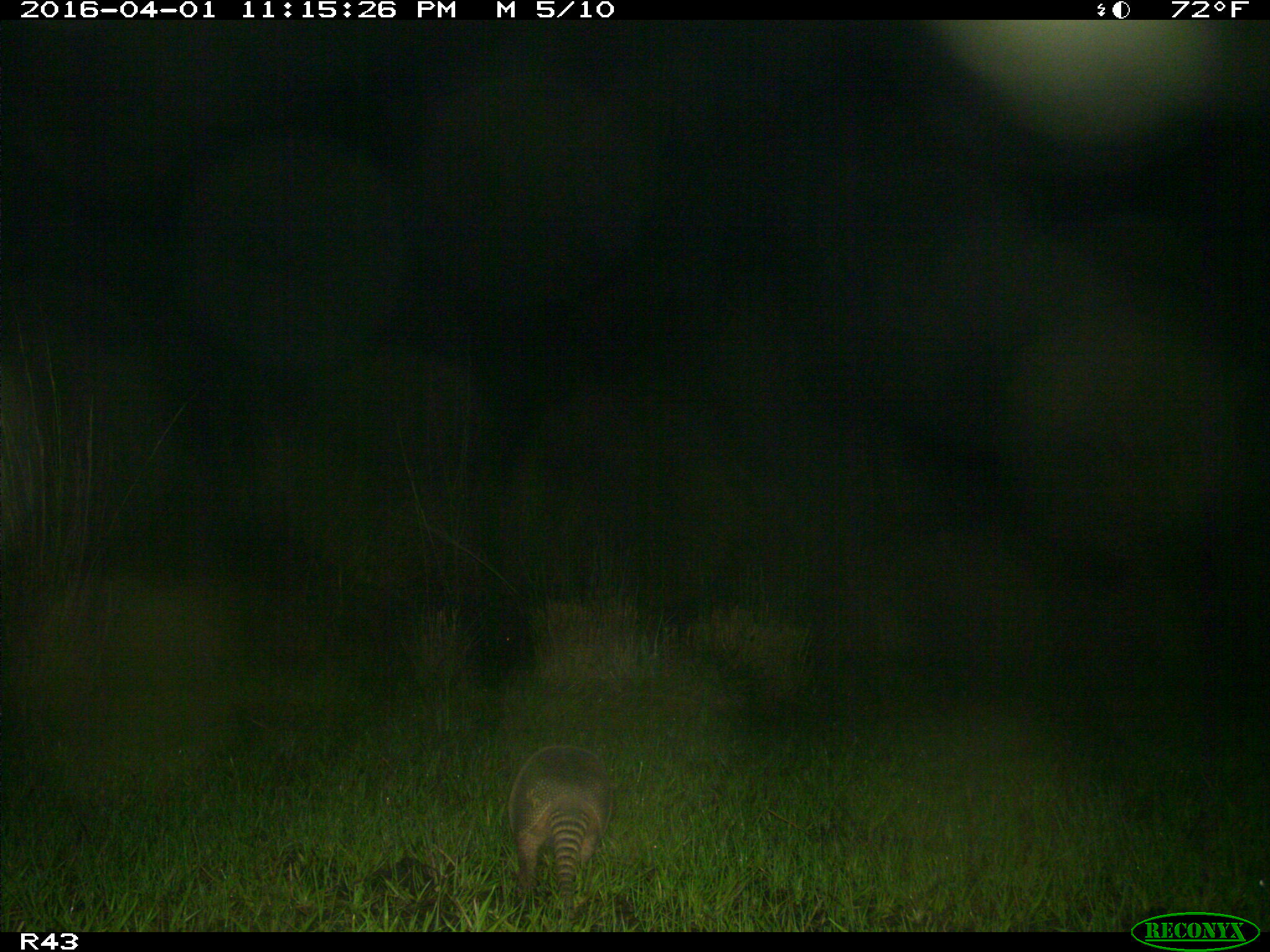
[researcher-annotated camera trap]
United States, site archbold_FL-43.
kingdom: Animalia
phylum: Chordata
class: Mammalia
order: Cingulata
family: Dasypodidae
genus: Dasypus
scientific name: Dasypus novemcinctus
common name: nine-banded armadillo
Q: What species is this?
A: Dasypus novemcinctus (nine-banded armadillo).